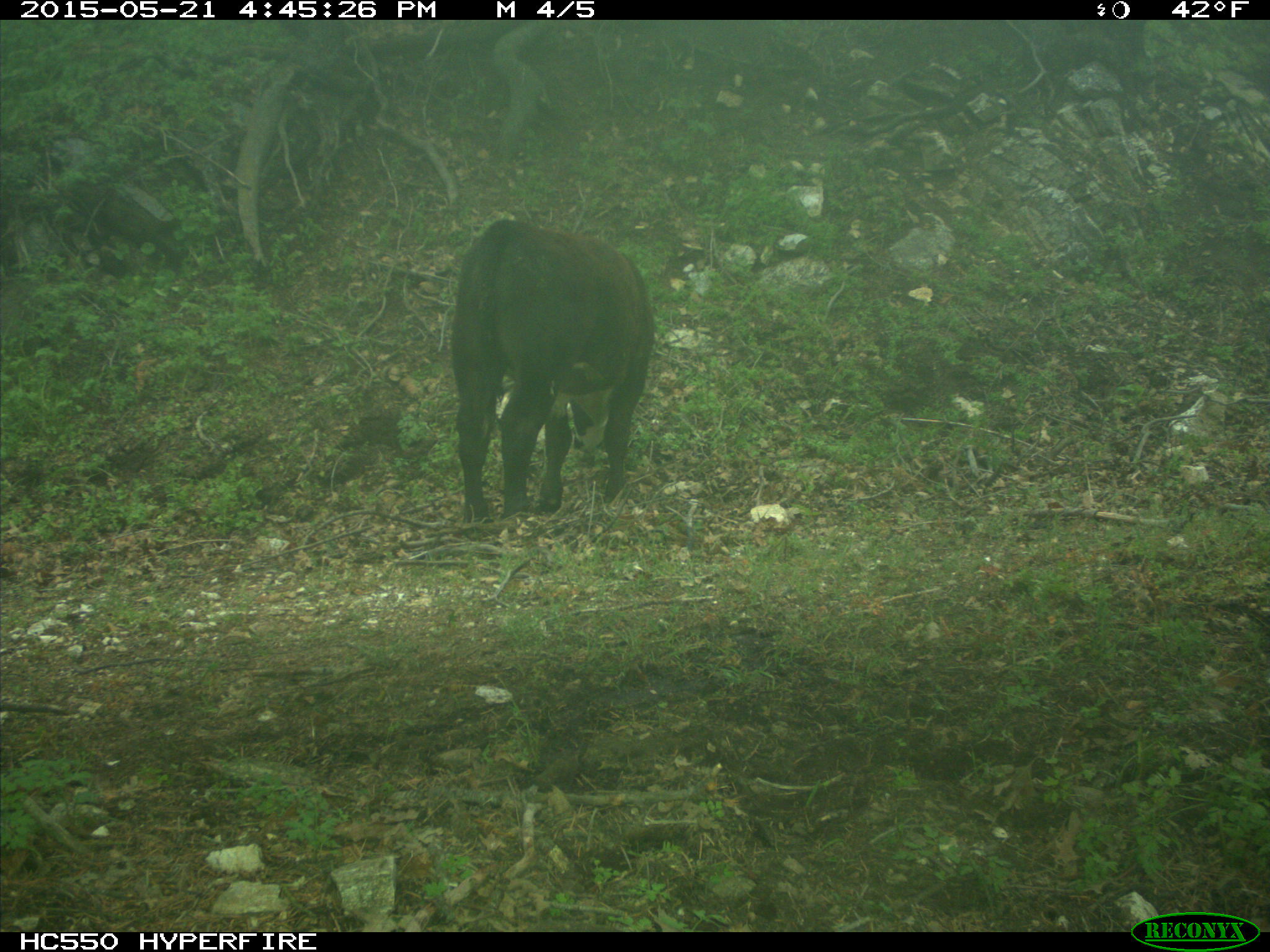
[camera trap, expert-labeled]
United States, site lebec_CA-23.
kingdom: Animalia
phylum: Chordata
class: Mammalia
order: Artiodactyla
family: Bovidae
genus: Bos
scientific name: Bos taurus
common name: domestic cow